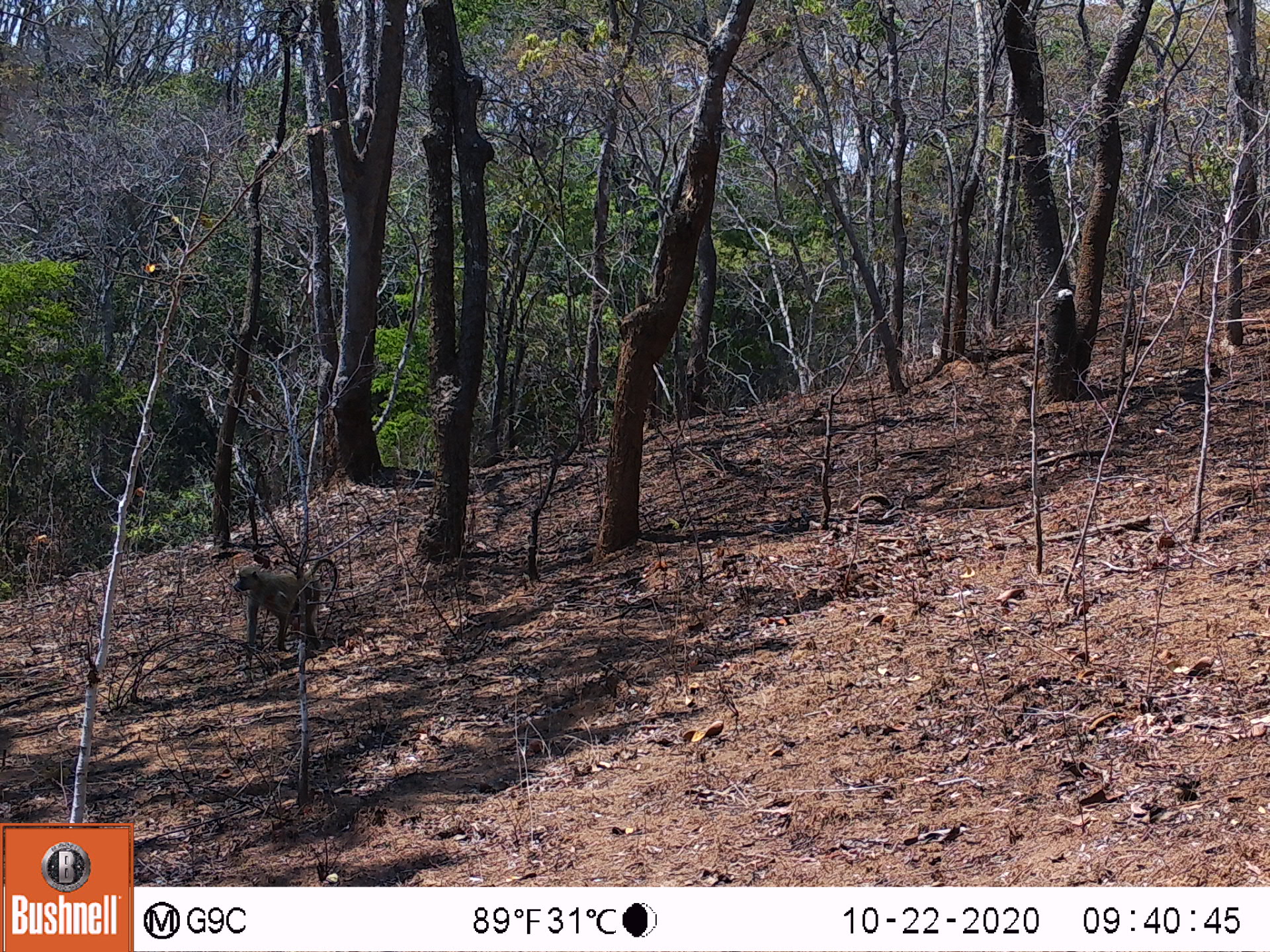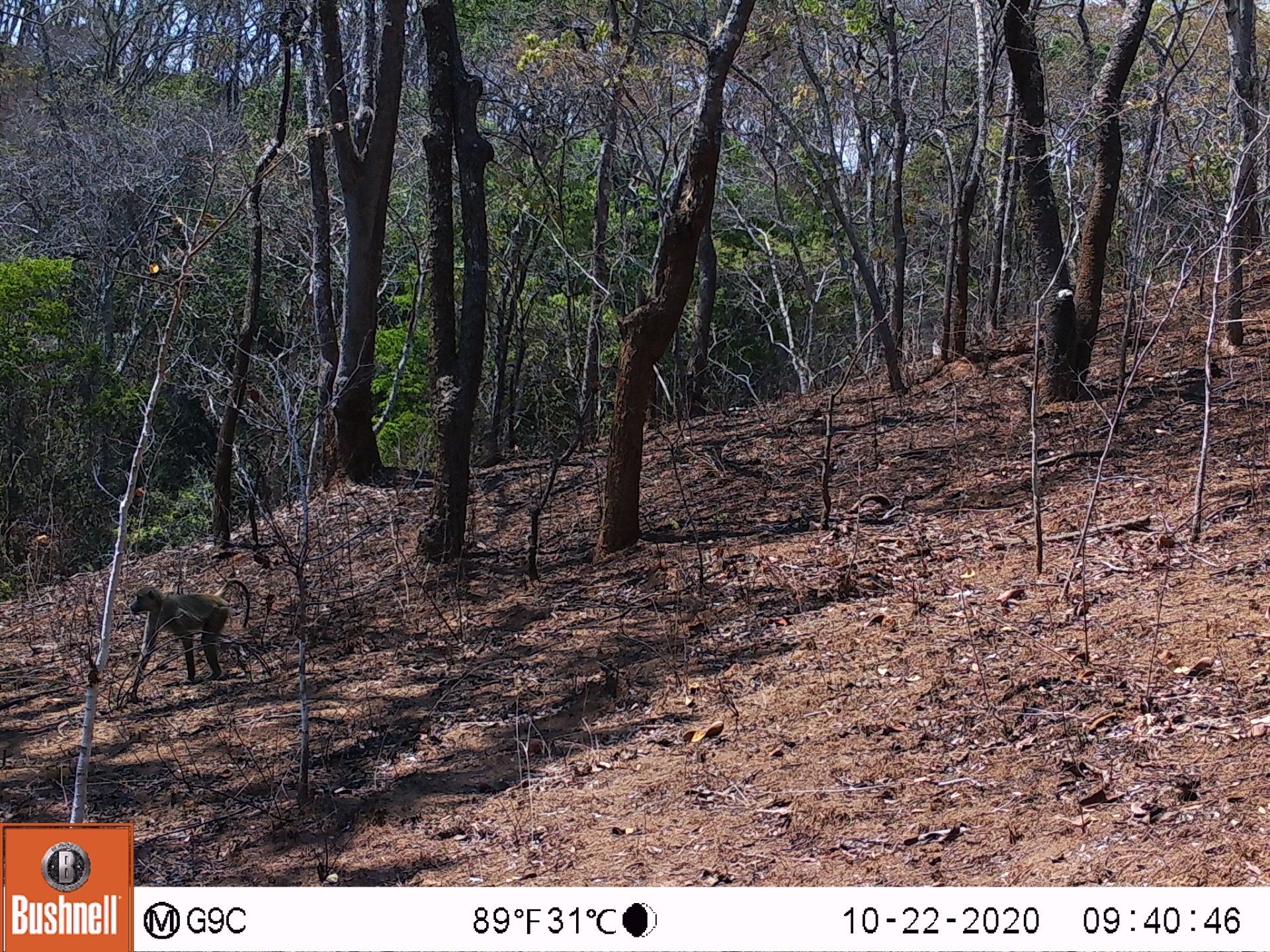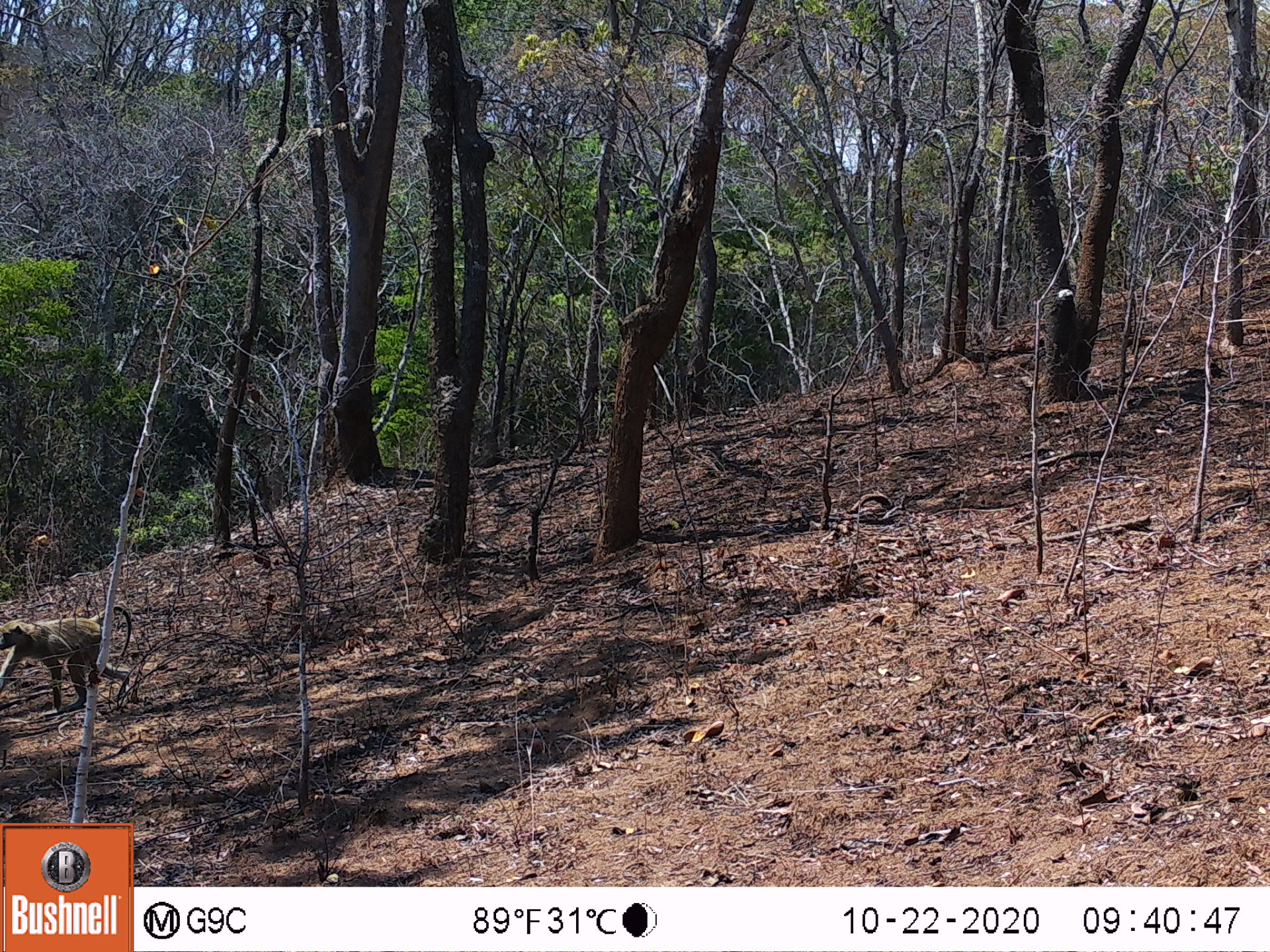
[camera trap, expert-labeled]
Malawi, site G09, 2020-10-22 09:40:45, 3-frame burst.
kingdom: Animalia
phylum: Chordata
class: Mammalia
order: Primates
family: Cercopithecidae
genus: Papio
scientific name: Papio cynocephalus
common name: yellow baboon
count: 1